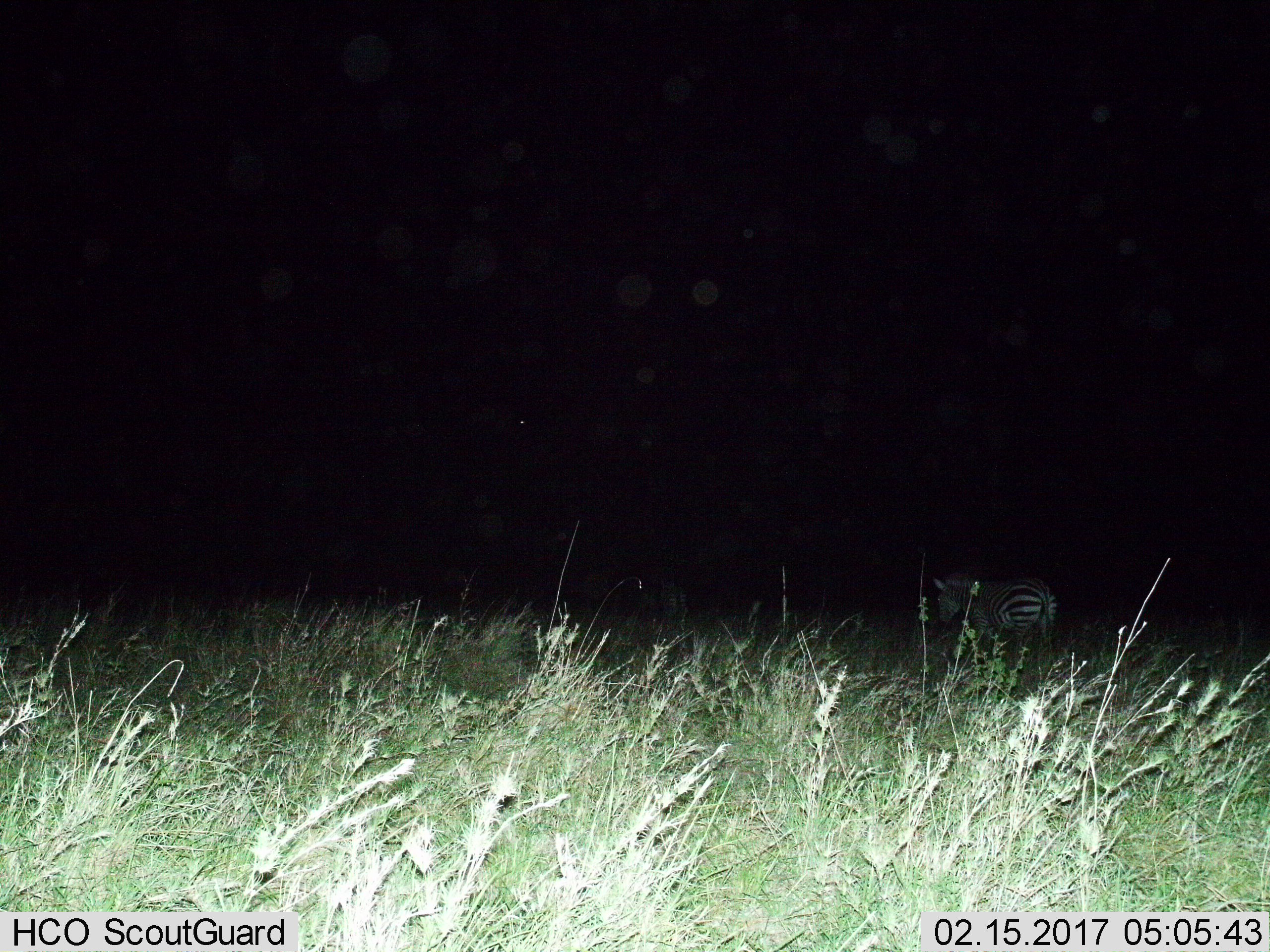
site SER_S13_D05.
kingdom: Animalia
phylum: Chordata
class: Mammalia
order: Perissodactyla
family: Equidae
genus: Equus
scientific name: Equus quagga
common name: plains zebra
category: zebraplains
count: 1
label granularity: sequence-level